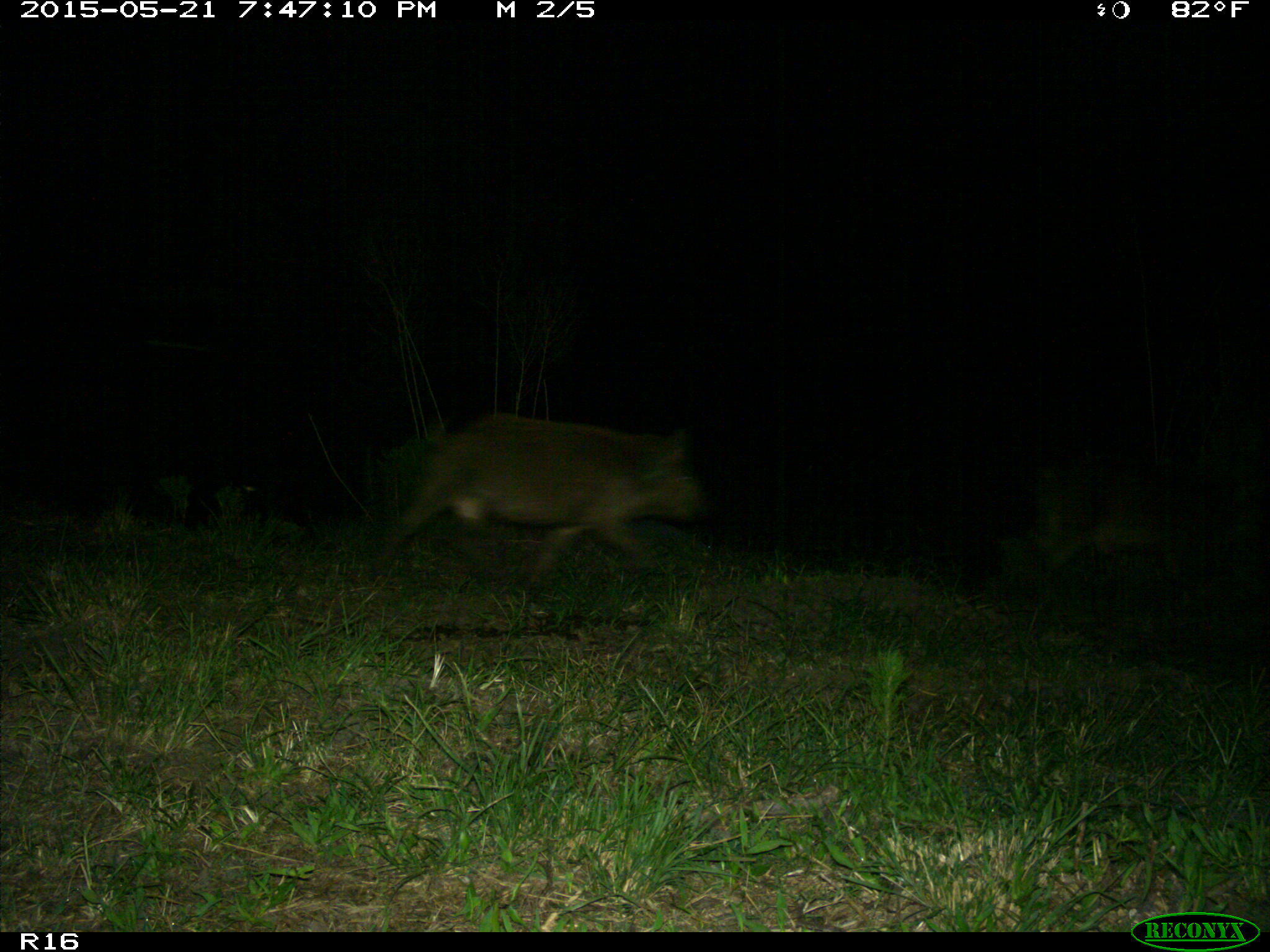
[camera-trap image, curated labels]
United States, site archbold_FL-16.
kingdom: Animalia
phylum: Chordata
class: Mammalia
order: Artiodactyla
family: Suidae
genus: Sus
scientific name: Sus scrofa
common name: wild boar